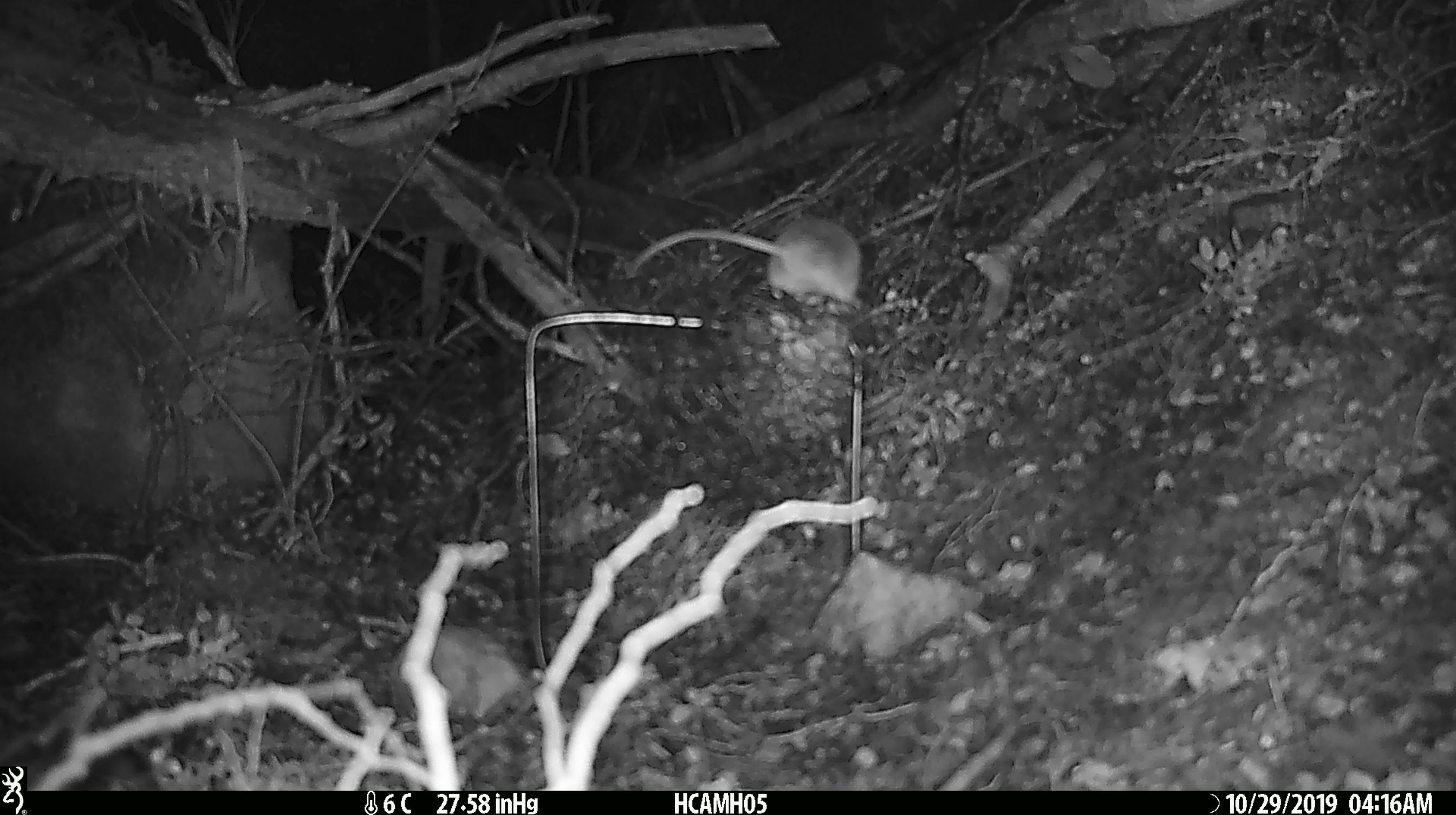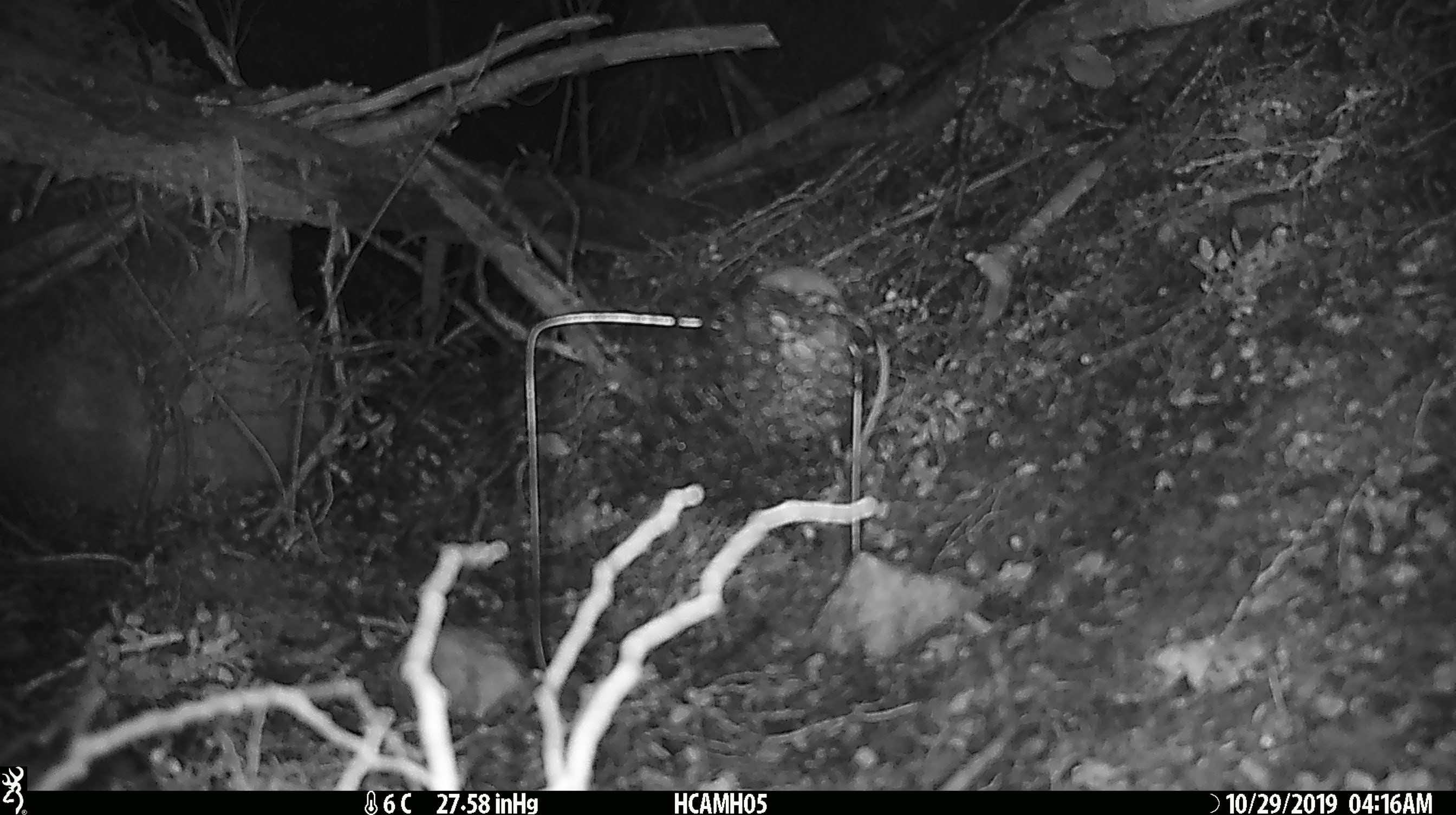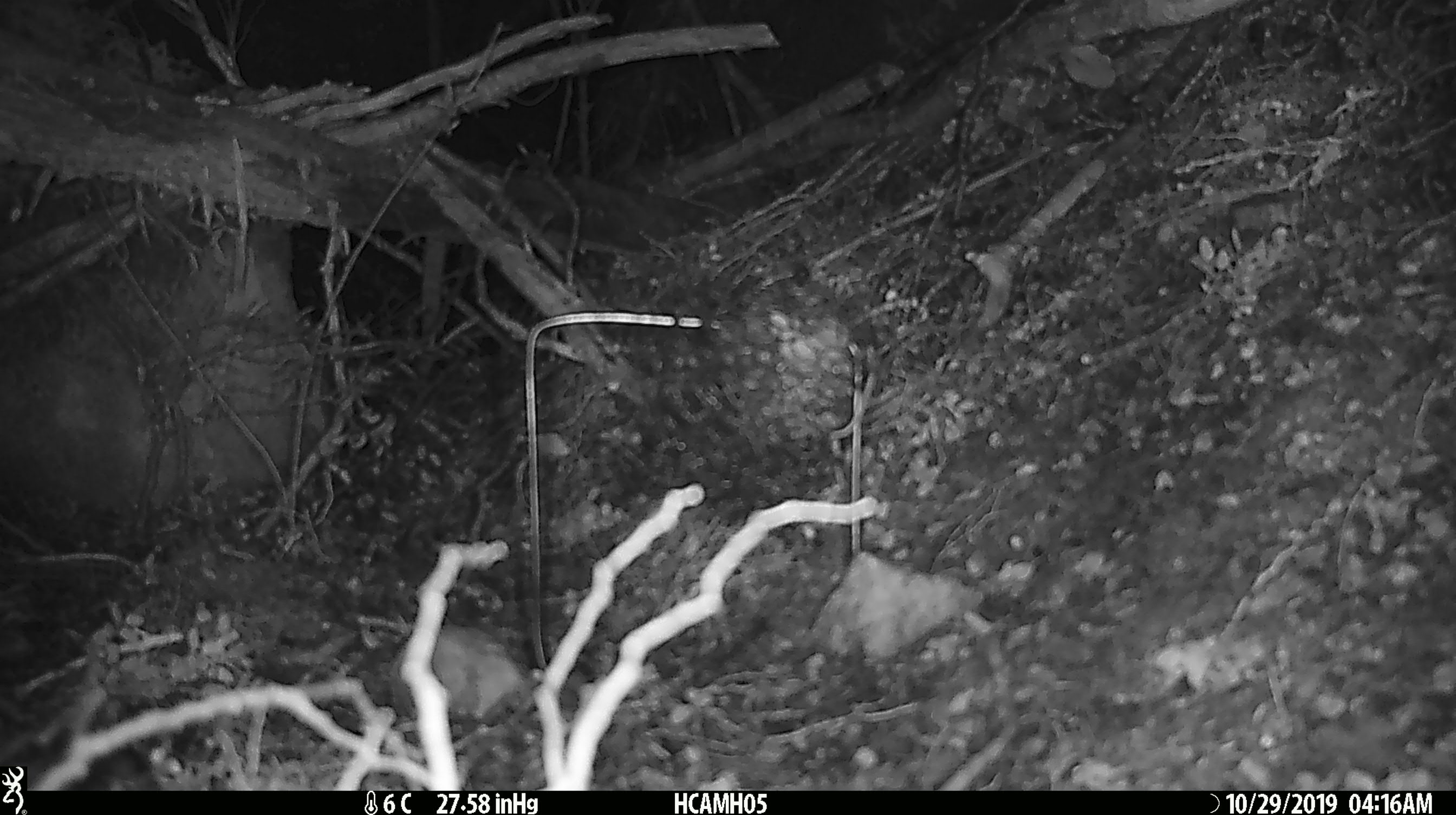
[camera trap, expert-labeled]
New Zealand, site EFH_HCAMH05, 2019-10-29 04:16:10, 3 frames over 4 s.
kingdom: Animalia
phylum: Chordata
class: Mammalia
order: Rodentia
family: Muridae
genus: Mus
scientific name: Mus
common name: mouse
Mouse (Mus).